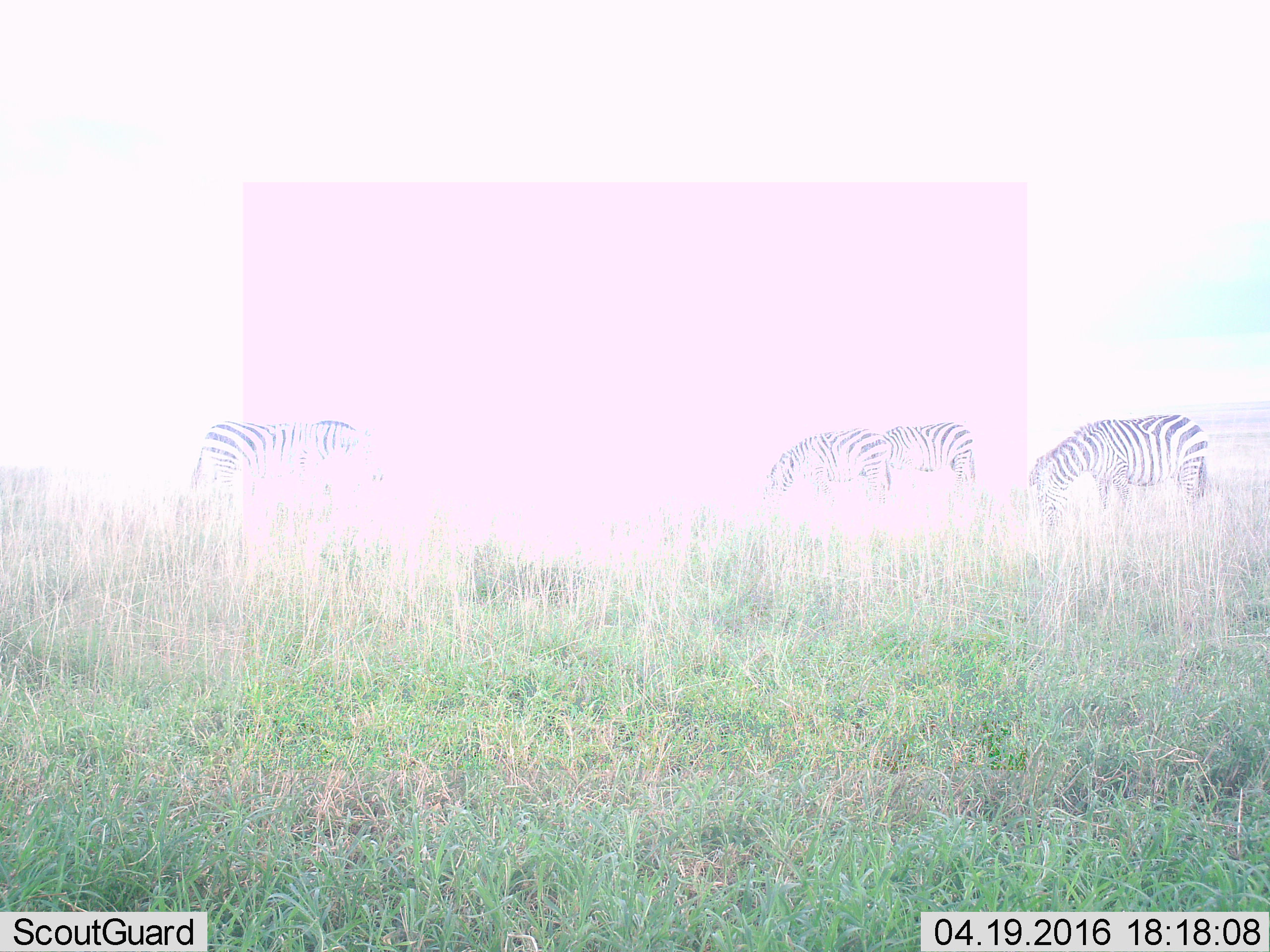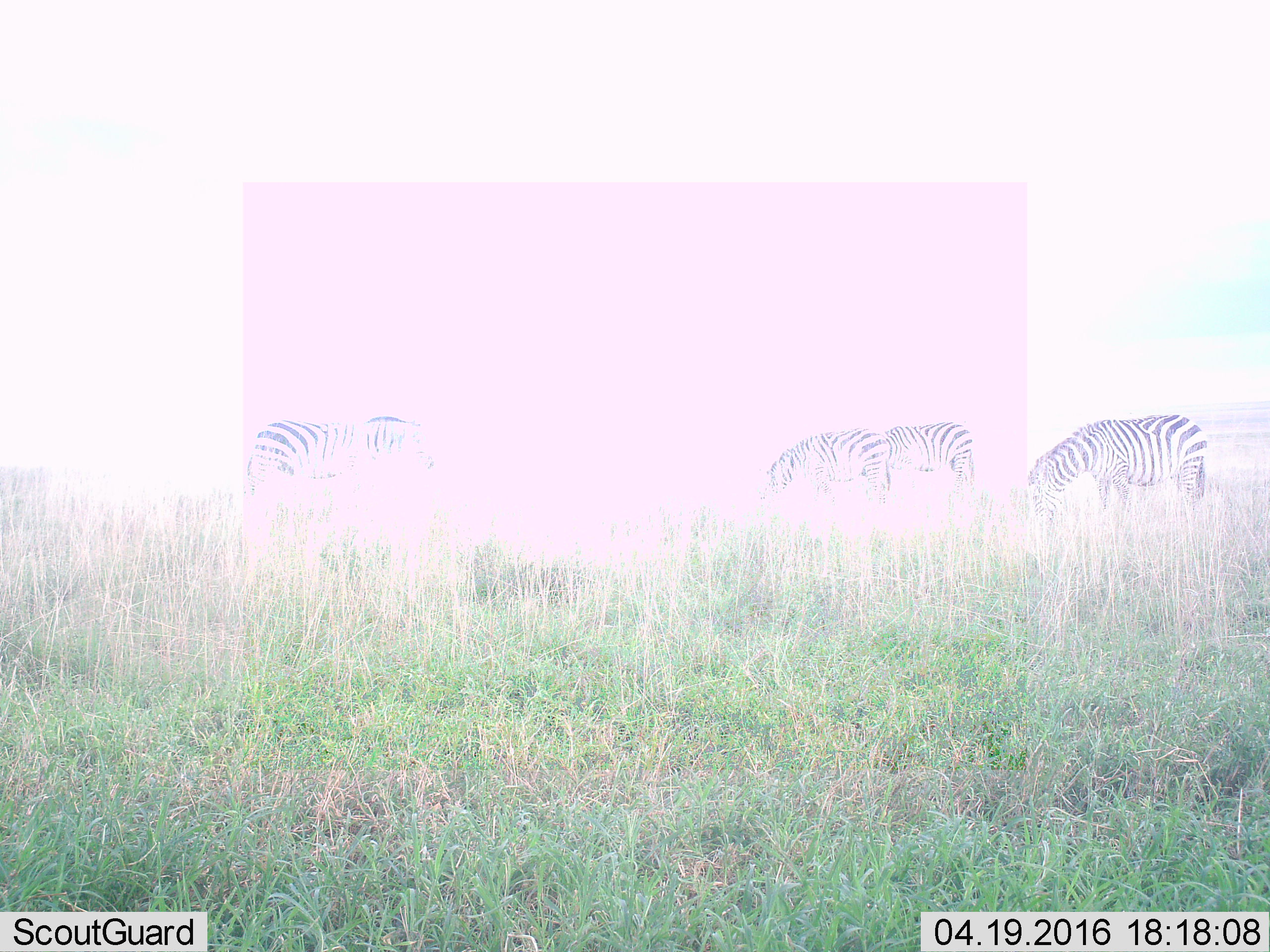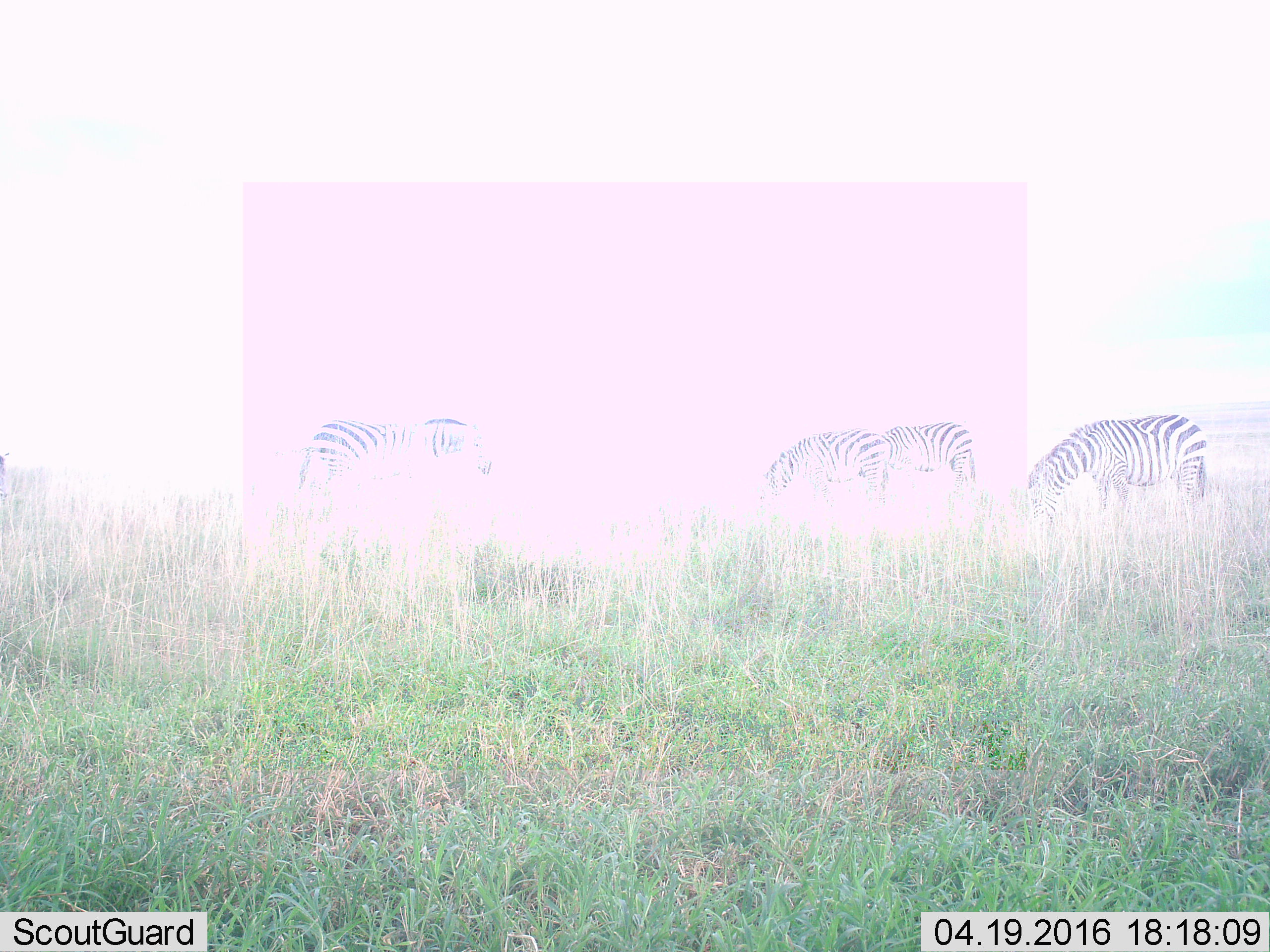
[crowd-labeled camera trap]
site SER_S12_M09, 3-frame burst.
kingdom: Animalia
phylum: Chordata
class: Mammalia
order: Perissodactyla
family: Equidae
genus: Equus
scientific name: Equus quagga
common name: plains zebra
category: zebraplains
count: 4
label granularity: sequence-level